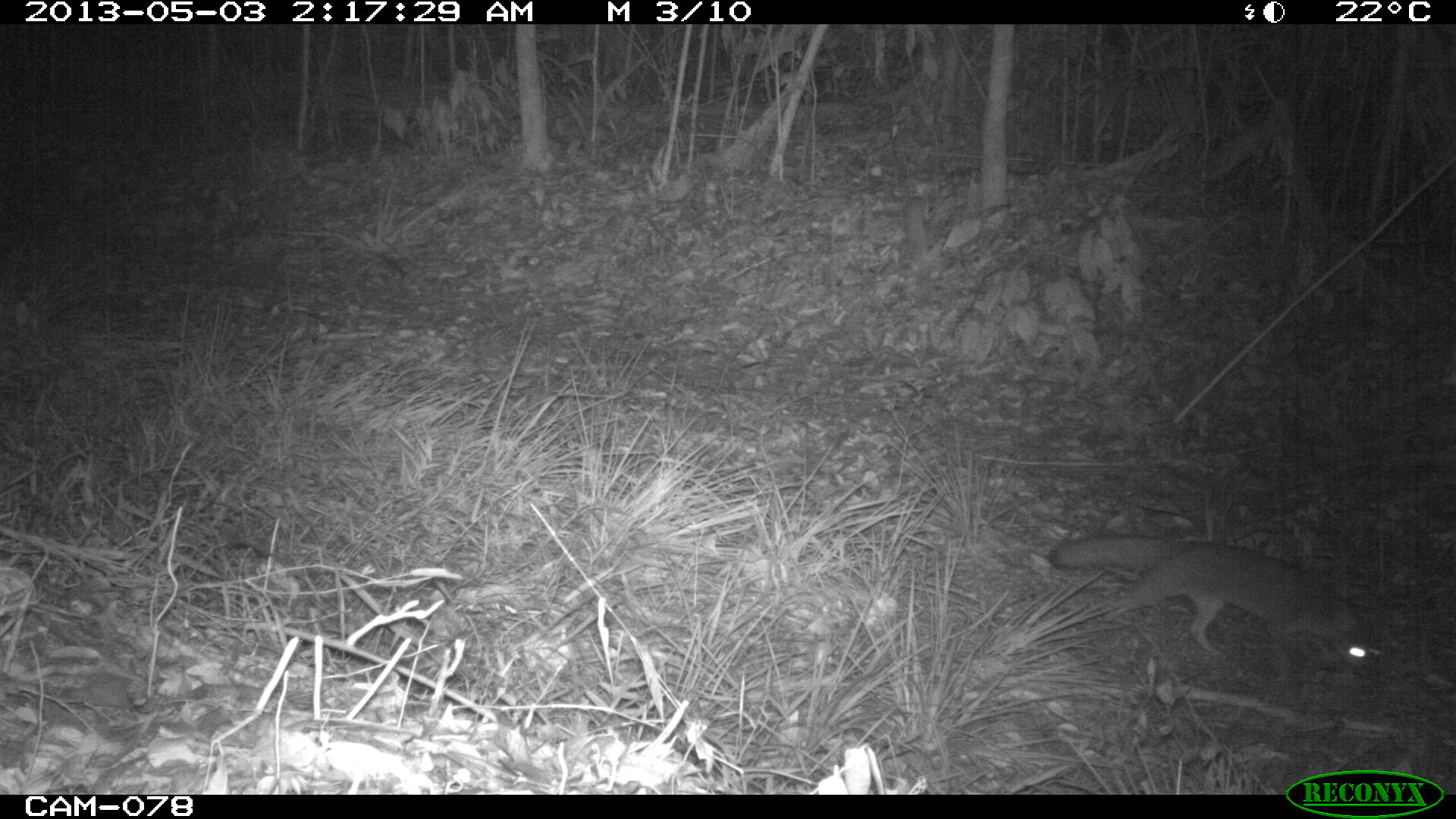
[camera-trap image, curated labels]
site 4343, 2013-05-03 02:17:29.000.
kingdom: Animalia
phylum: Chordata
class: Mammalia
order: Carnivora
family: Canidae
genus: Urocyon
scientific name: Urocyon cinereoargenteus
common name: gray fox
Urocyon cinereoargenteus (gray fox), count 1.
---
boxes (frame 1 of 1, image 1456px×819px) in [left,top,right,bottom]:
urocyon cinereoargenteus: [1047,535,1382,683]